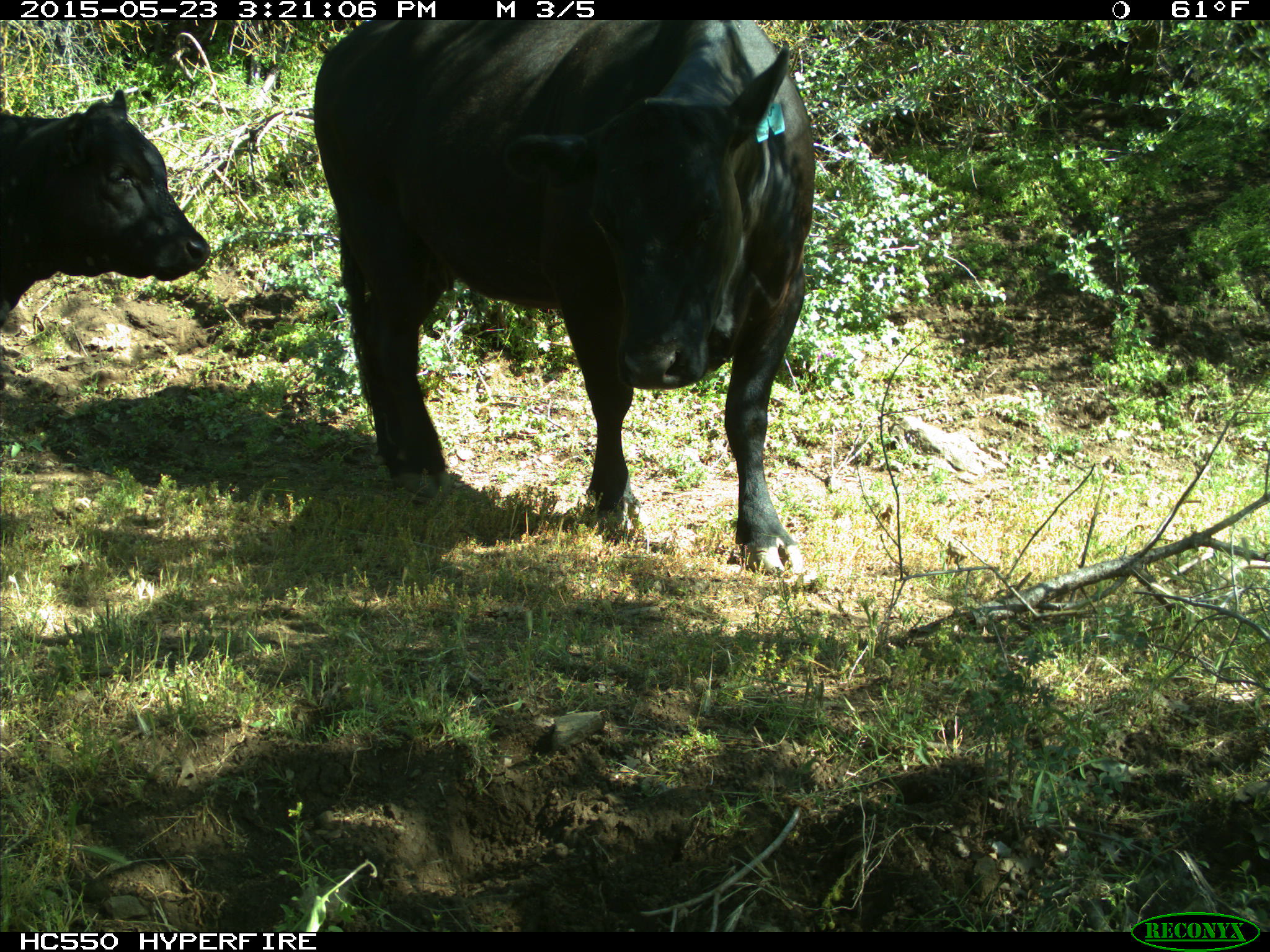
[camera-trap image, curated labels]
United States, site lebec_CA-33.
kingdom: Animalia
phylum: Chordata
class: Mammalia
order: Artiodactyla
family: Bovidae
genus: Bos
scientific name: Bos taurus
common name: domestic cow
Bos taurus (domestic cow).